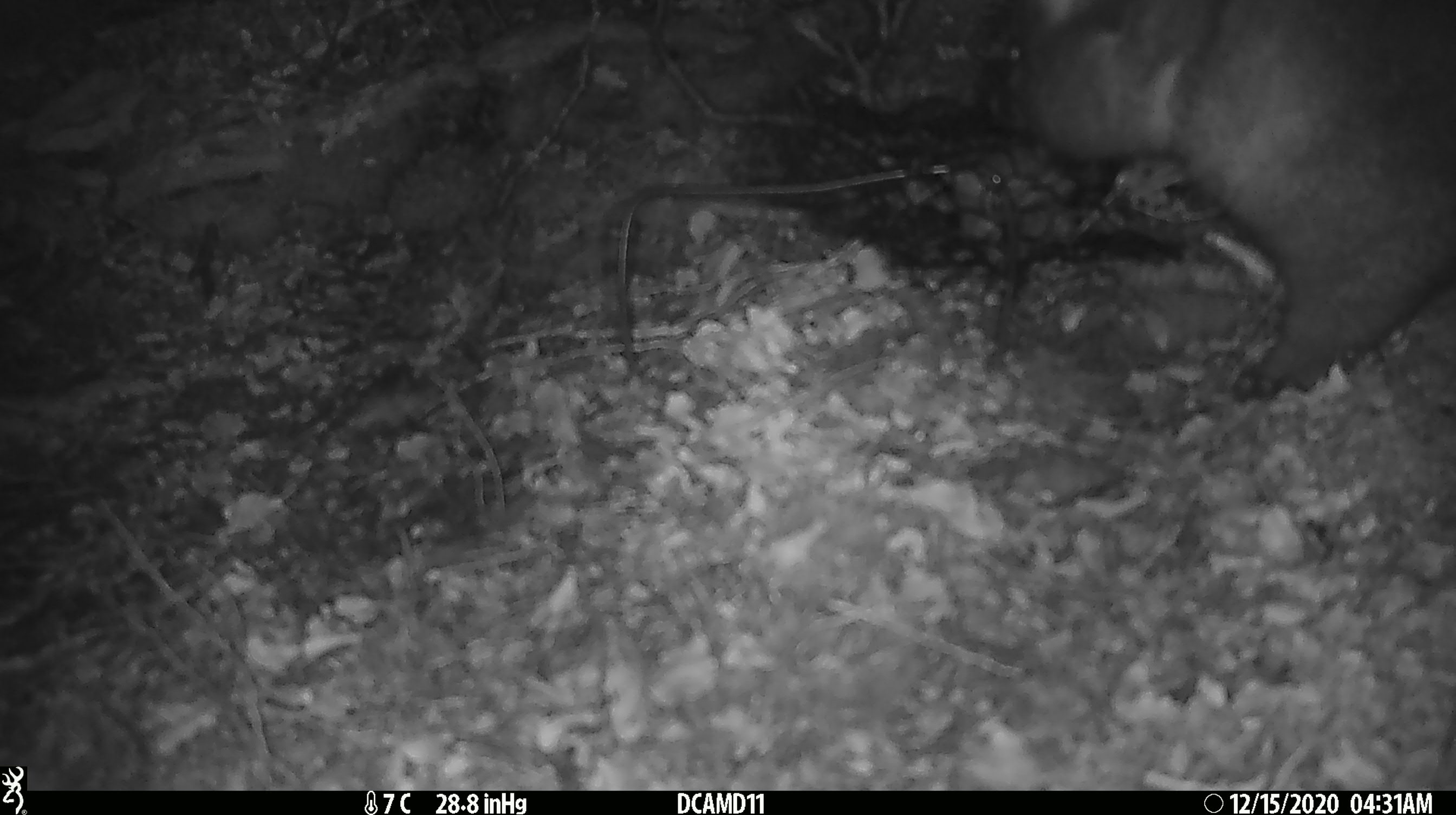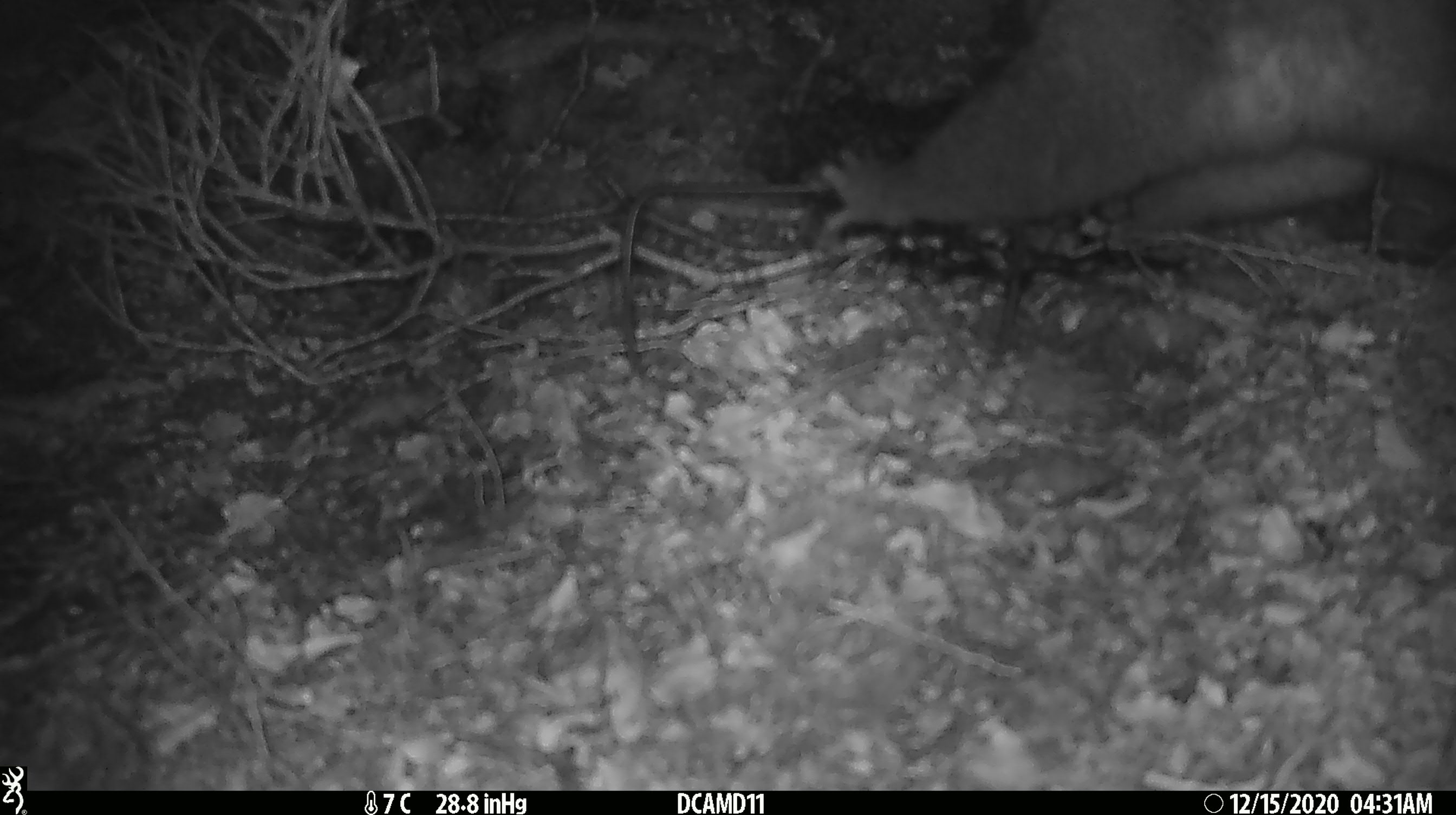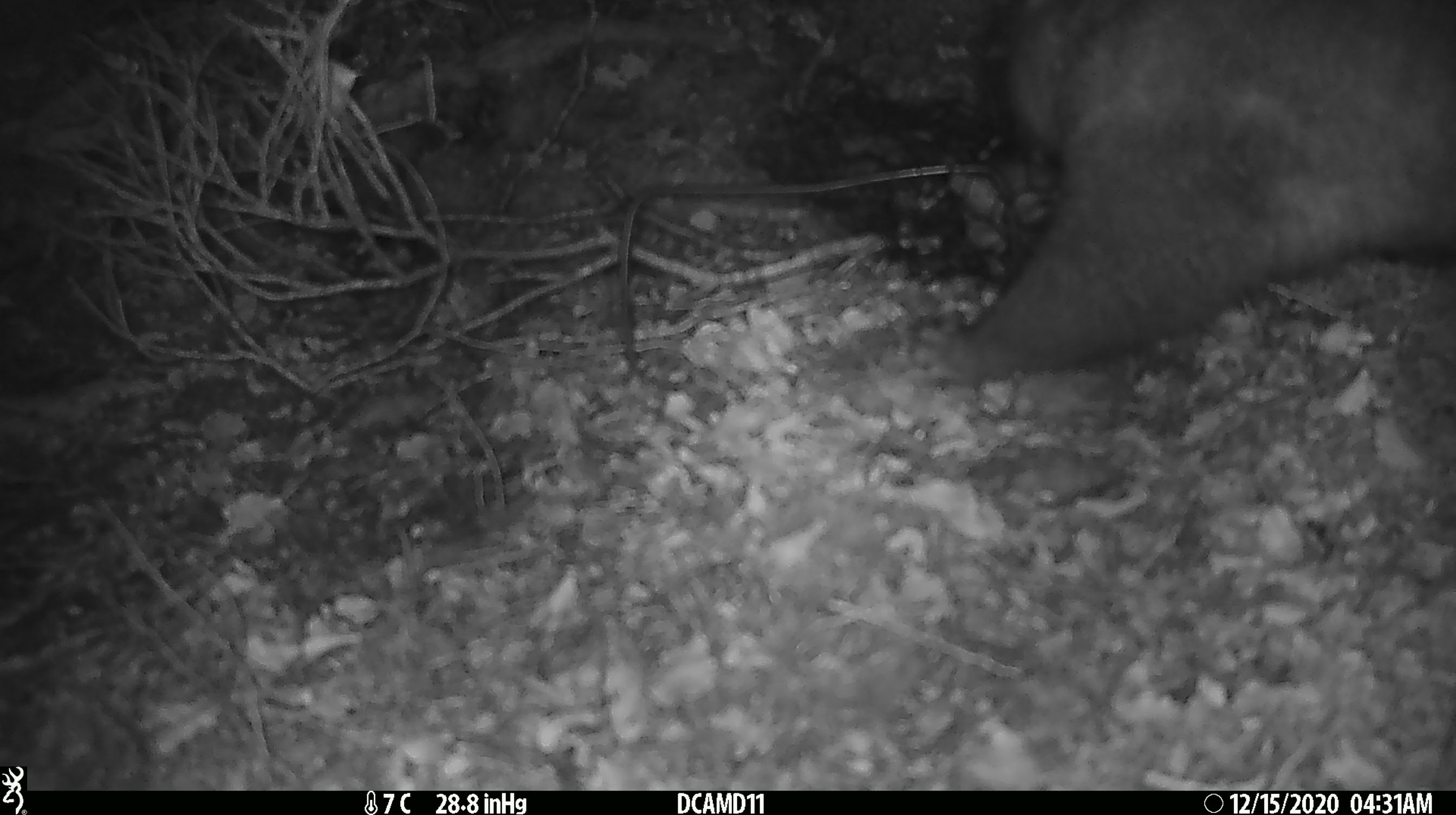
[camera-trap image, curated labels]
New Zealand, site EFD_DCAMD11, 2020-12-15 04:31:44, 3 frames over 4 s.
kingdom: Animalia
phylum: Chordata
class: Mammalia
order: Diprotodontia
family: Phalangeridae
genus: Trichosurus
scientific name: Trichosurus vulpecula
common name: common brushtail possum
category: possum